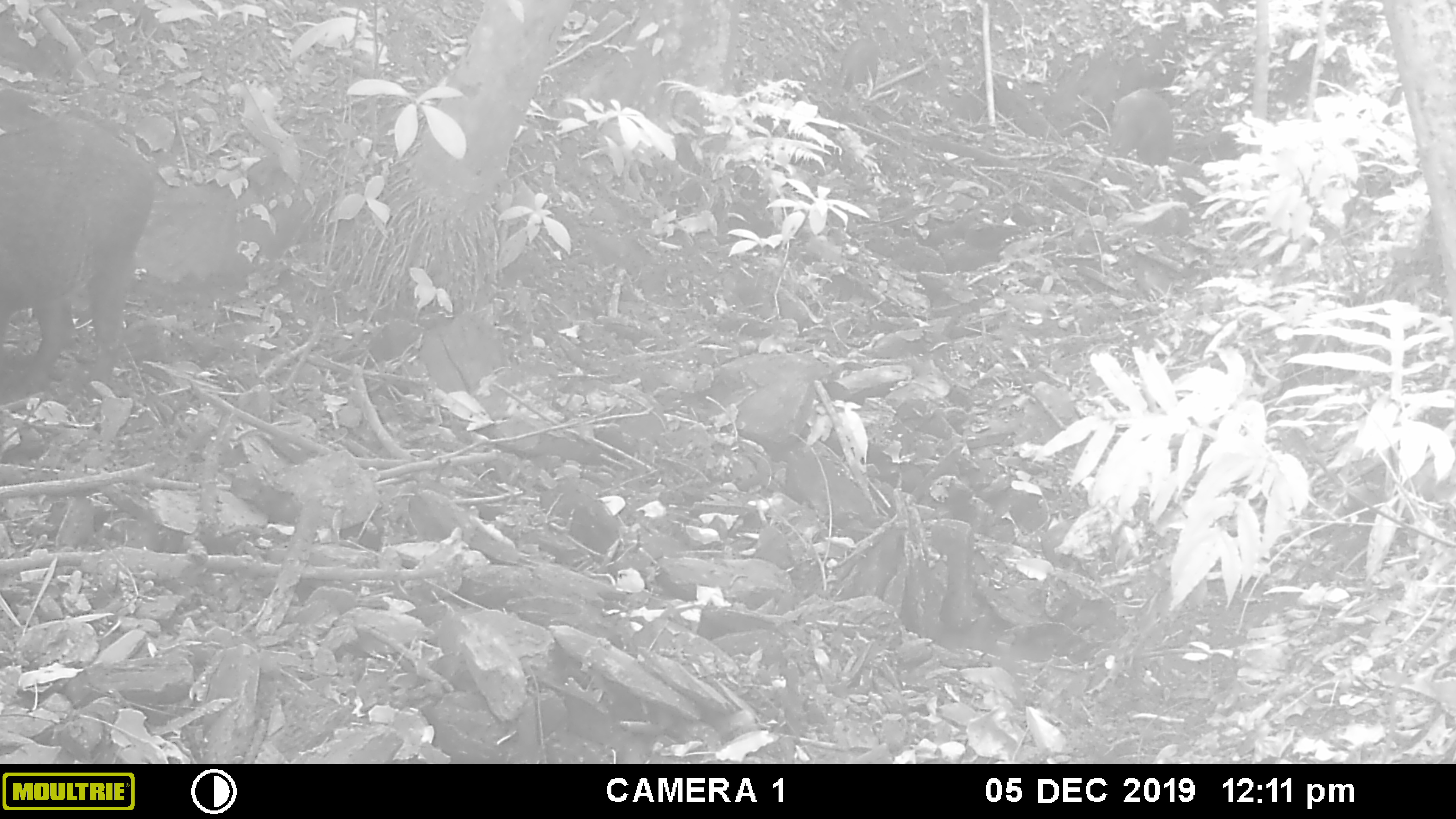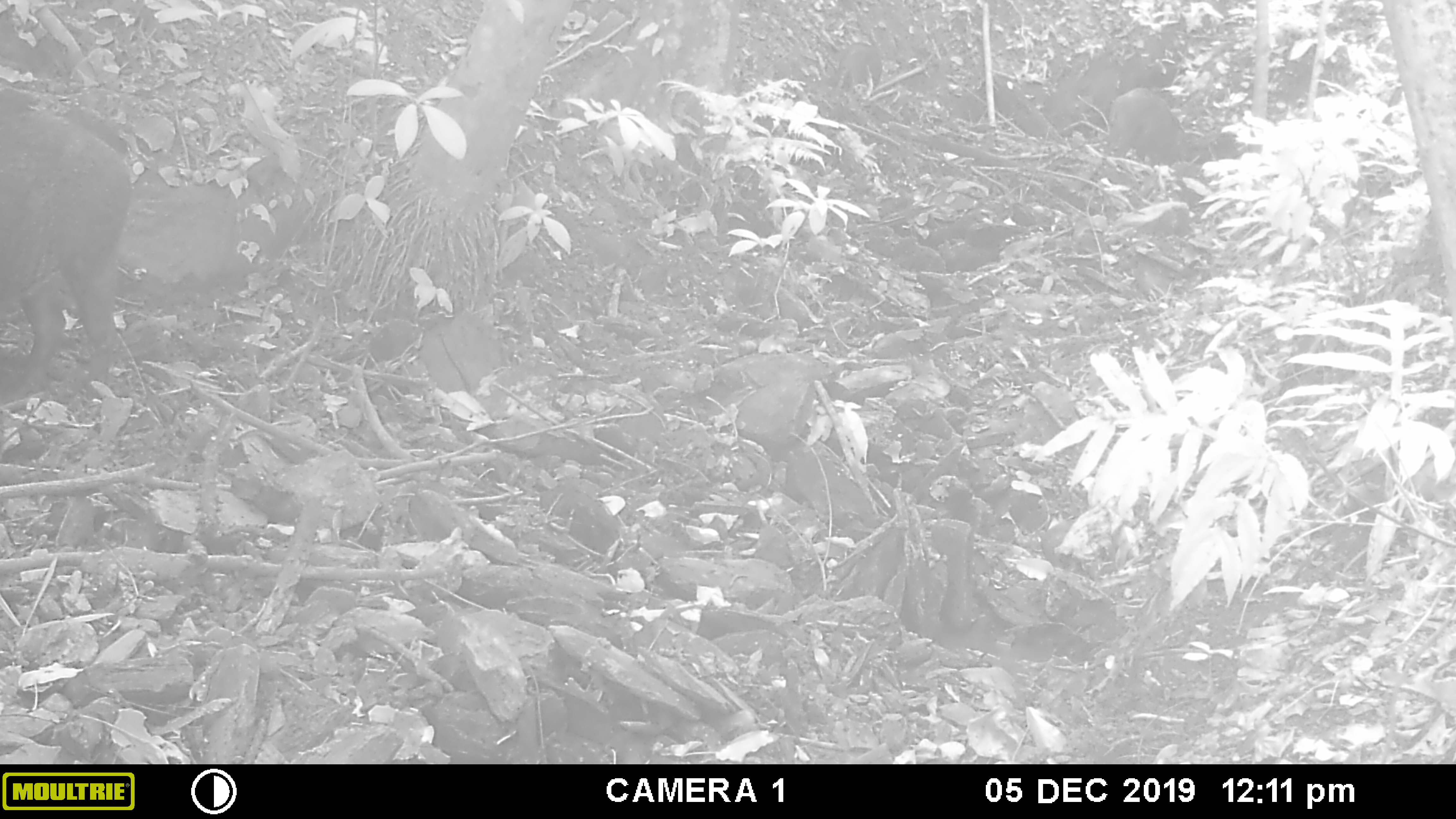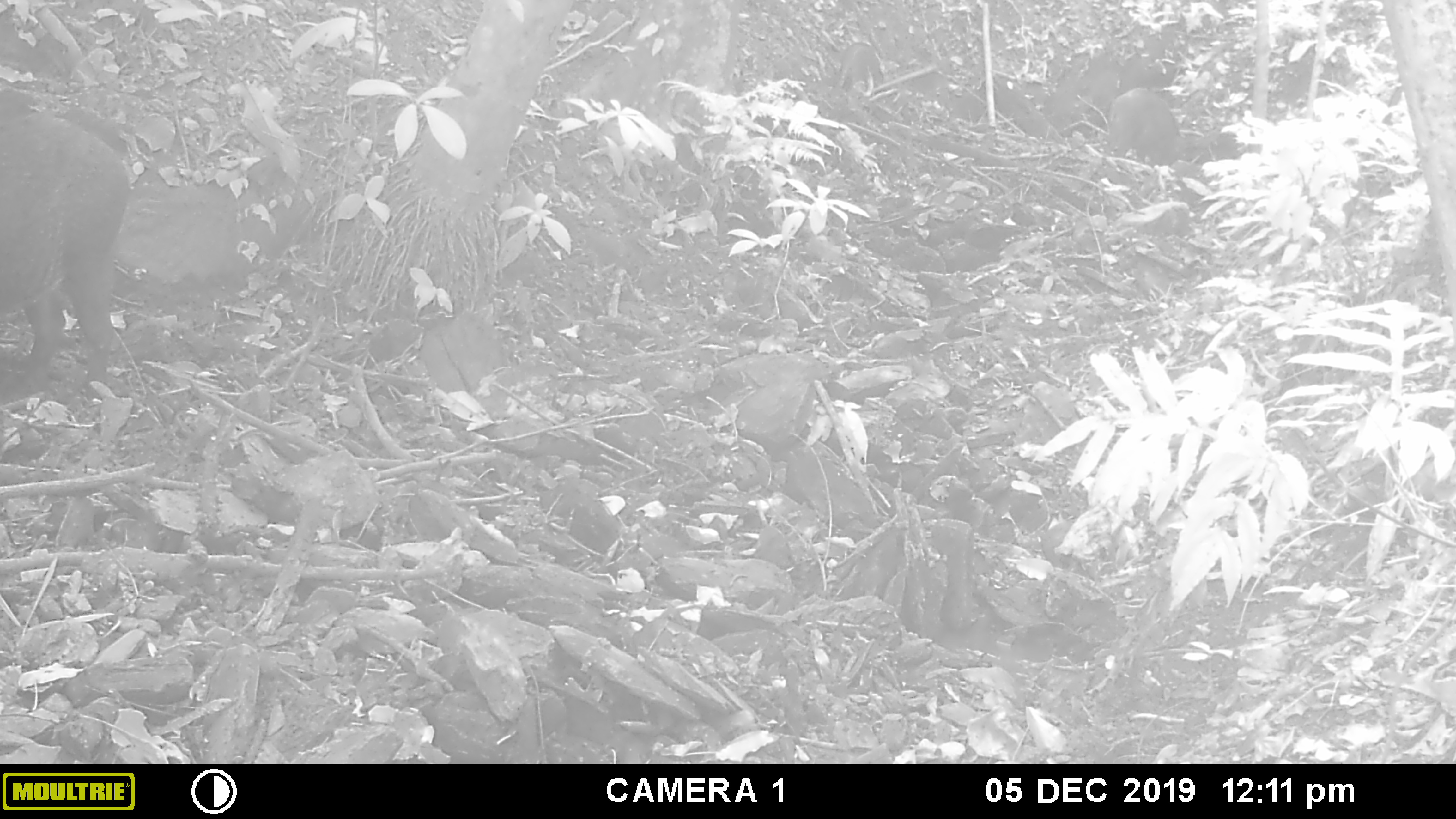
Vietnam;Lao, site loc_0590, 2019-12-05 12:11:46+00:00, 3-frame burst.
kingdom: Animalia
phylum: Chordata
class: Mammalia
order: Artiodactyla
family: Suidae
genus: Sus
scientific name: Sus scrofa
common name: eurasian wild pig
Eurasian wild pig (Sus scrofa). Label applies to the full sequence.